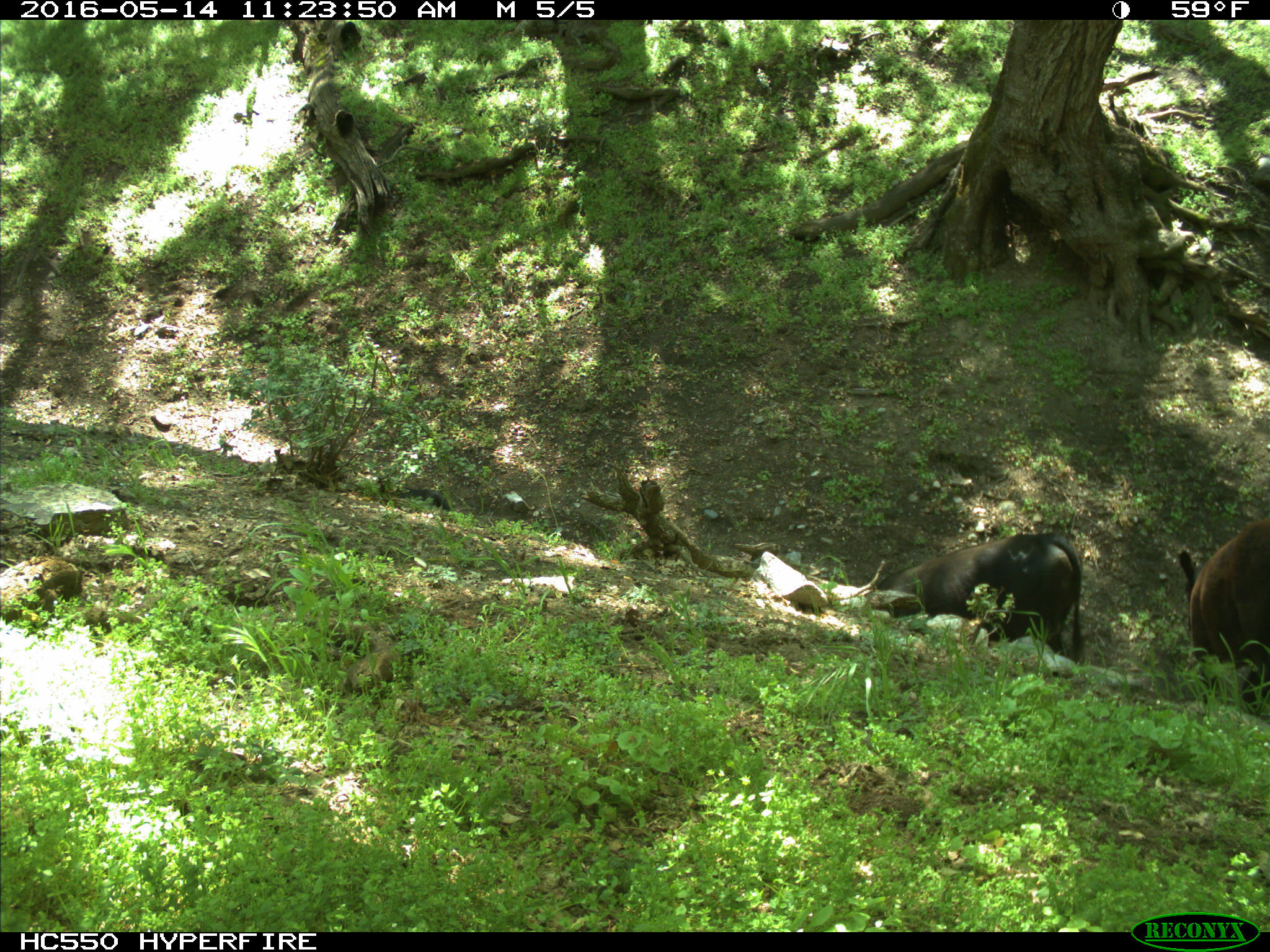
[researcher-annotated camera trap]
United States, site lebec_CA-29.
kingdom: Animalia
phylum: Chordata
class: Mammalia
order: Artiodactyla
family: Bovidae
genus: Bos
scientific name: Bos taurus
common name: domestic cow